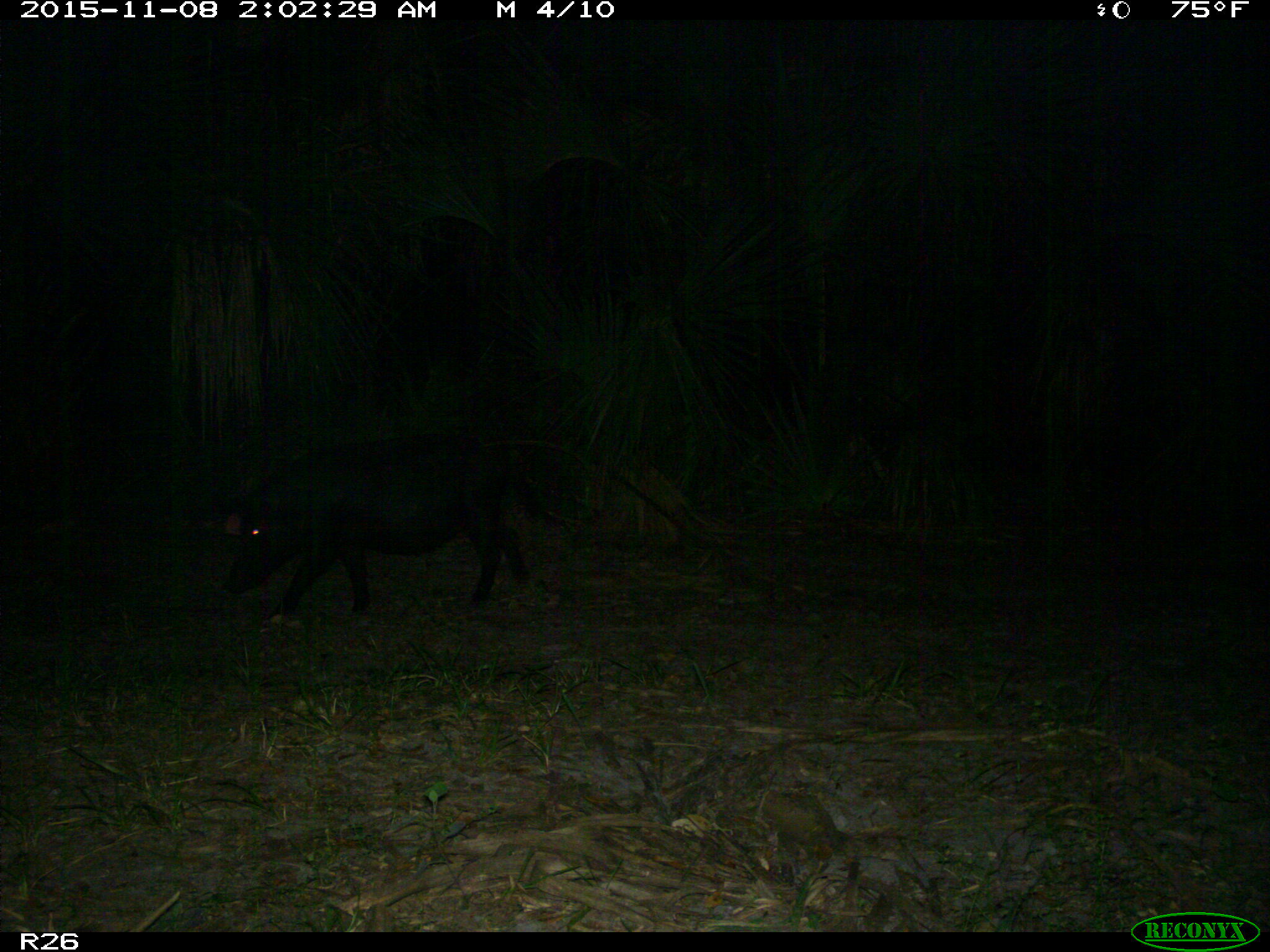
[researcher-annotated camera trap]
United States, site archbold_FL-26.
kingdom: Animalia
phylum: Chordata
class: Mammalia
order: Artiodactyla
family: Suidae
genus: Sus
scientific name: Sus scrofa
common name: wild boar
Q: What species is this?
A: Sus scrofa (wild boar).